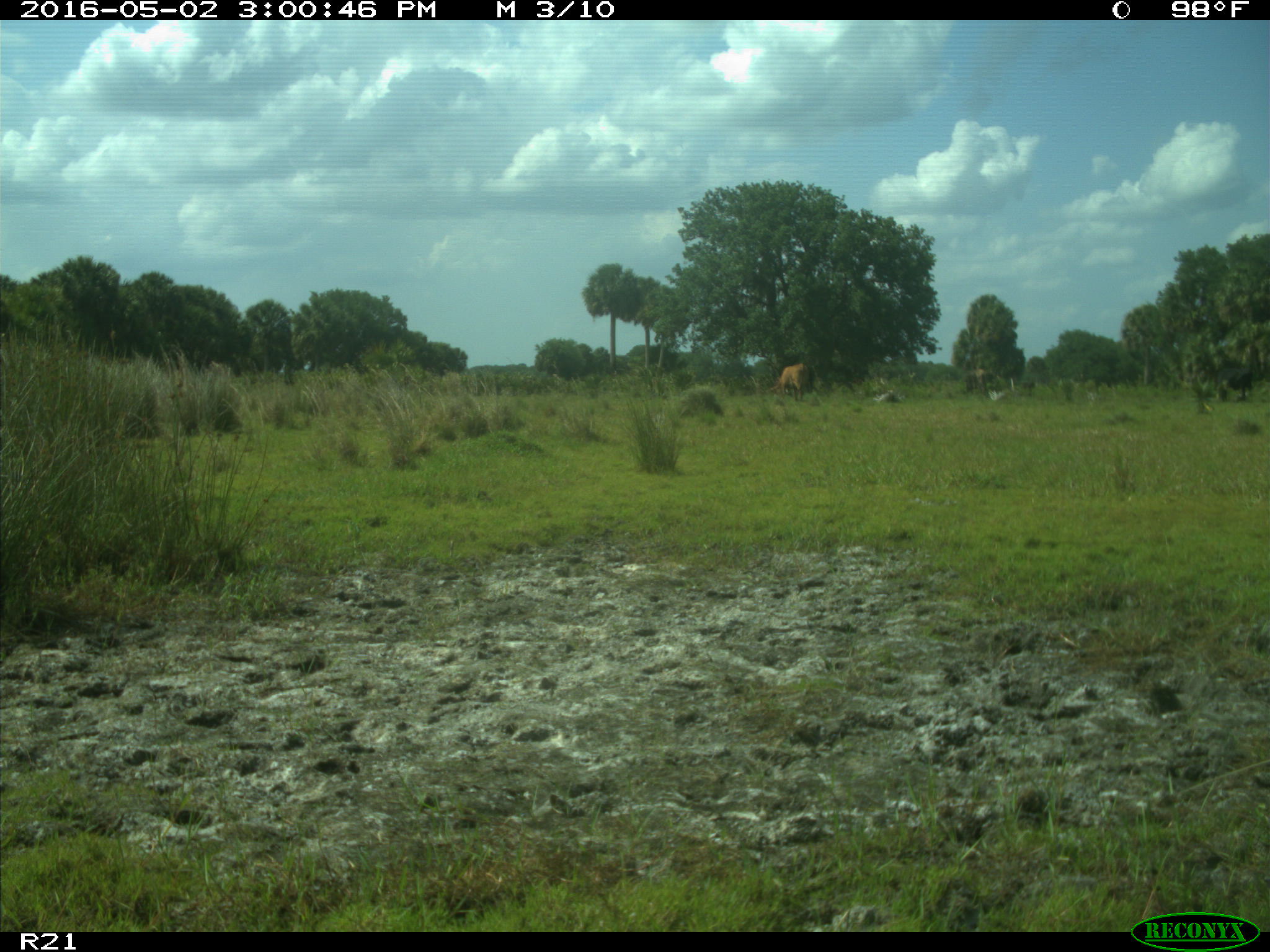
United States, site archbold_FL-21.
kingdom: Animalia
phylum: Chordata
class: Mammalia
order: Artiodactyla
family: Bovidae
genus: Bos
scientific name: Bos taurus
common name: domestic cow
Bos taurus (domestic cow).